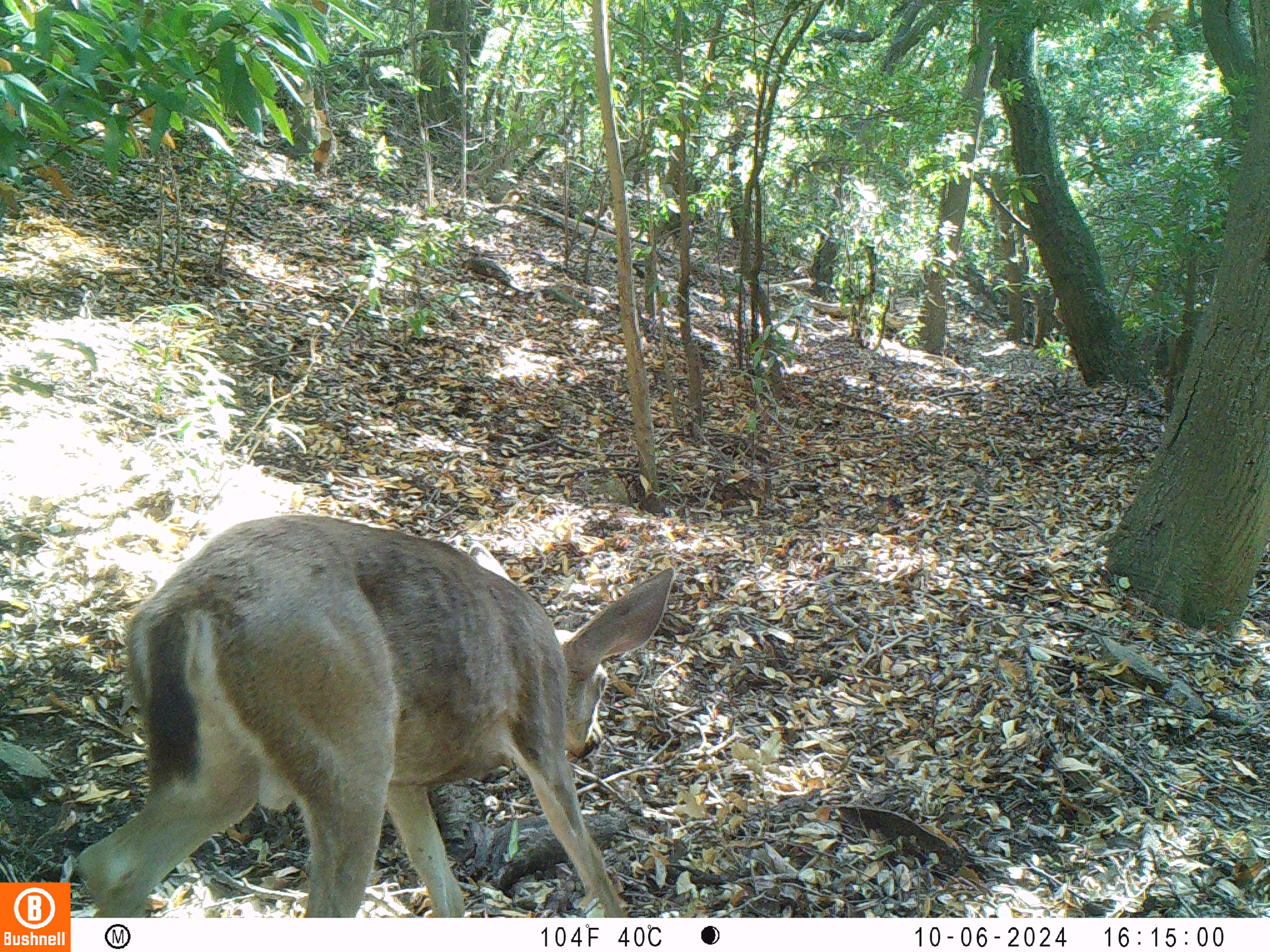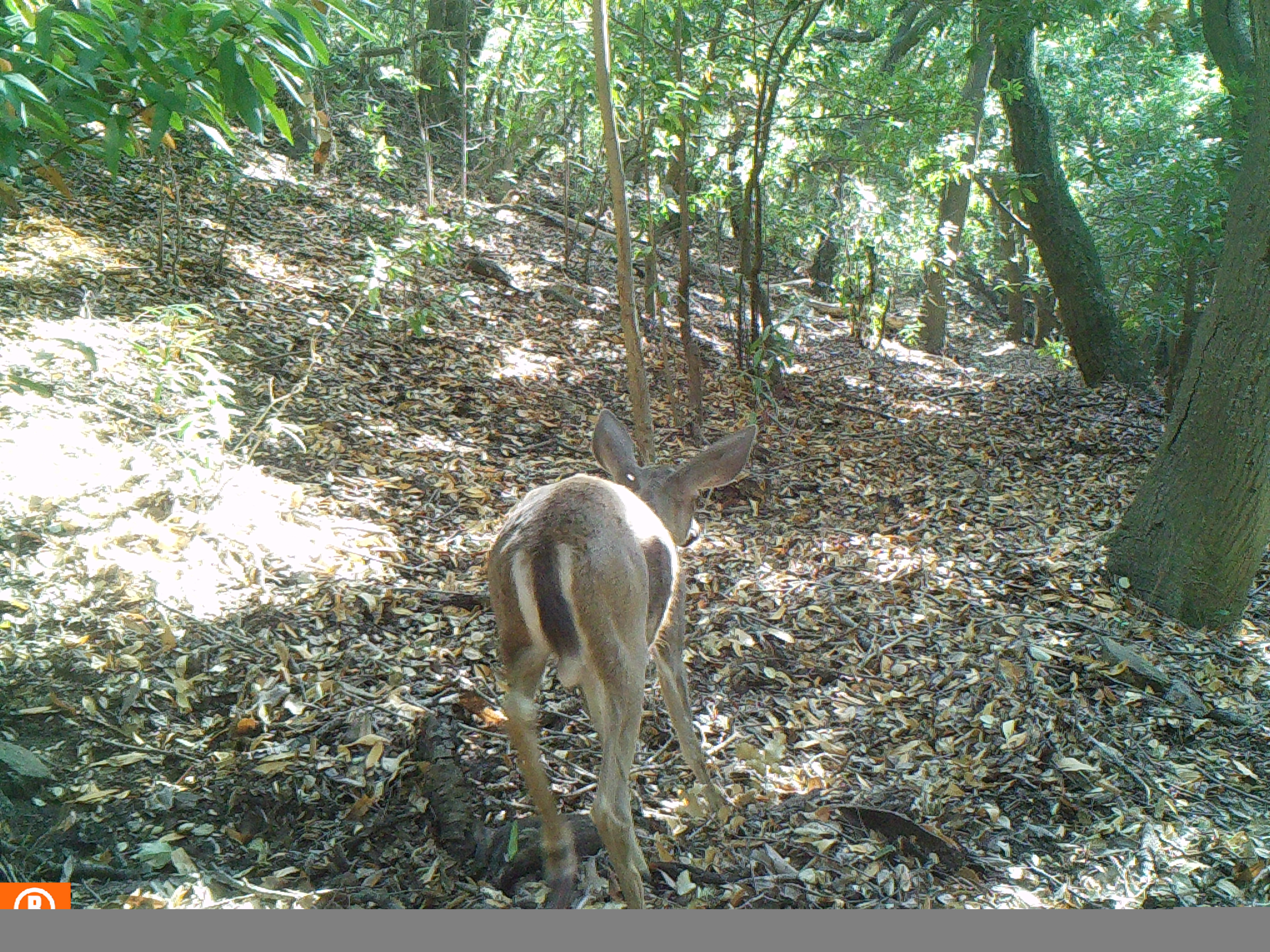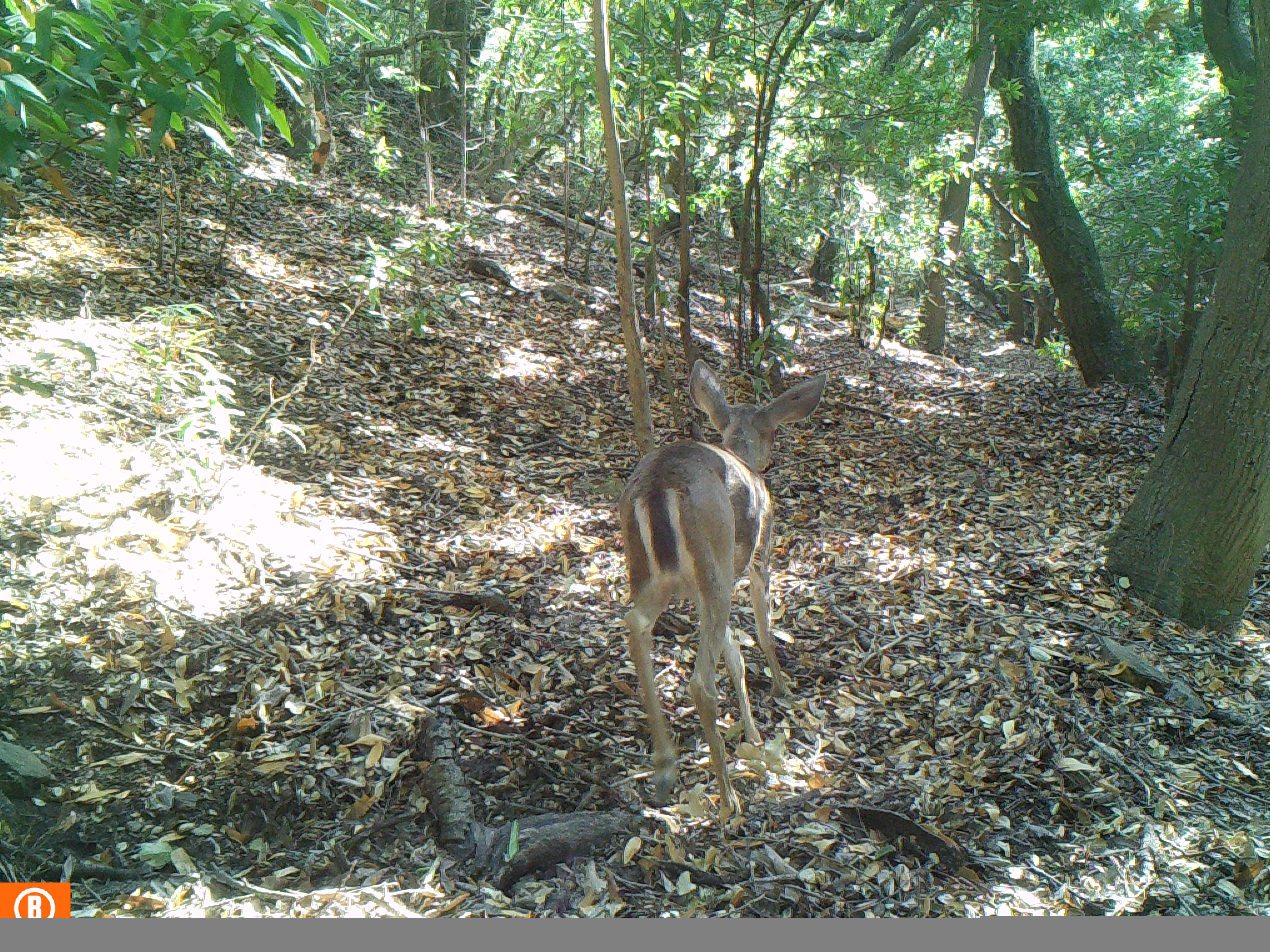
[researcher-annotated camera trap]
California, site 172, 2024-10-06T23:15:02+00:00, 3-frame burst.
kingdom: Animalia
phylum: Chordata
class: Mammalia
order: Artiodactyla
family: Cervidae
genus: Odocoileus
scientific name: Odocoileus hemionus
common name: mule deer